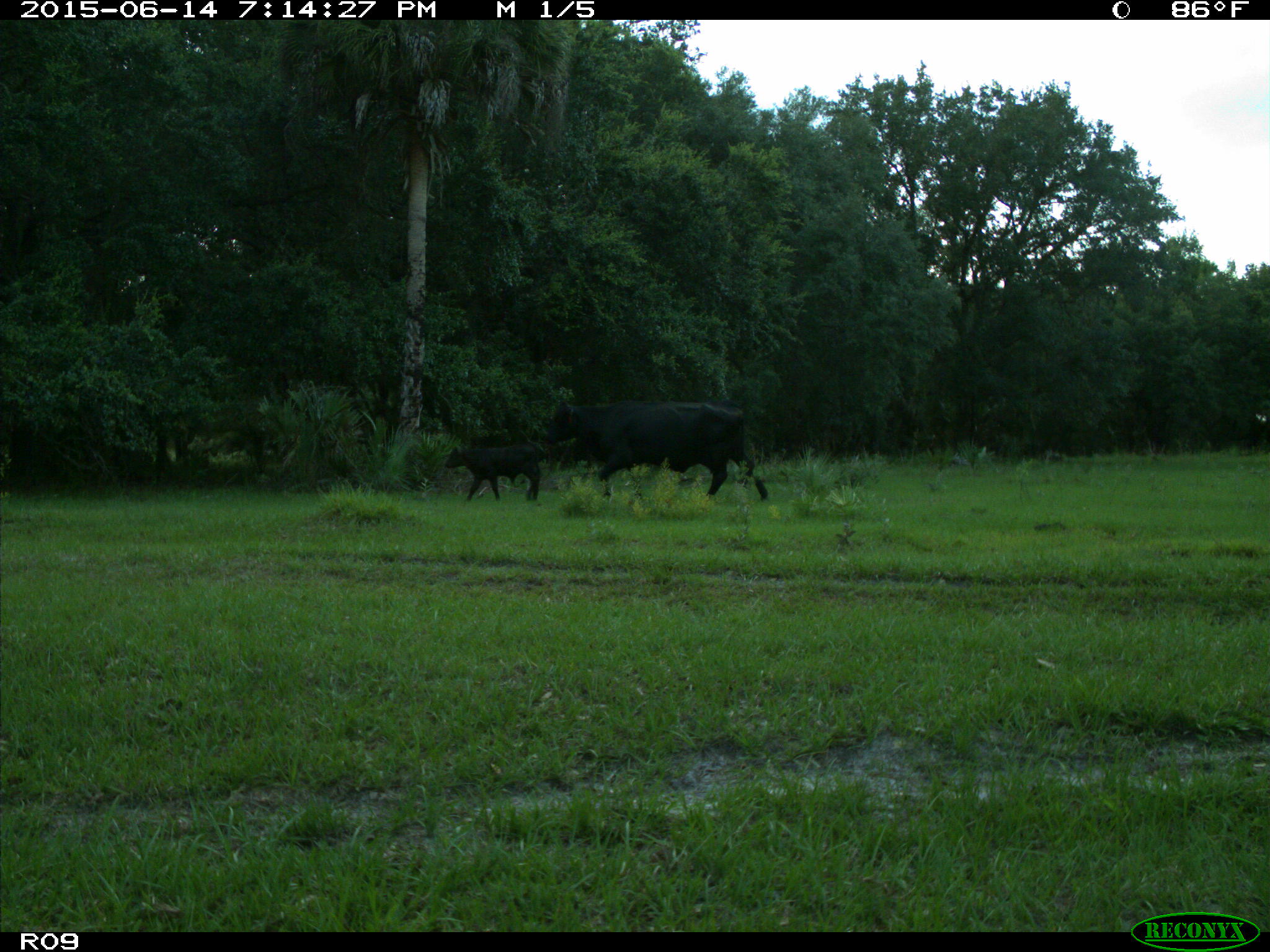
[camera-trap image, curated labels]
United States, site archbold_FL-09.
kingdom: Animalia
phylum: Chordata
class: Mammalia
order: Artiodactyla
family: Bovidae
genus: Bos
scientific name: Bos taurus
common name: domestic cow